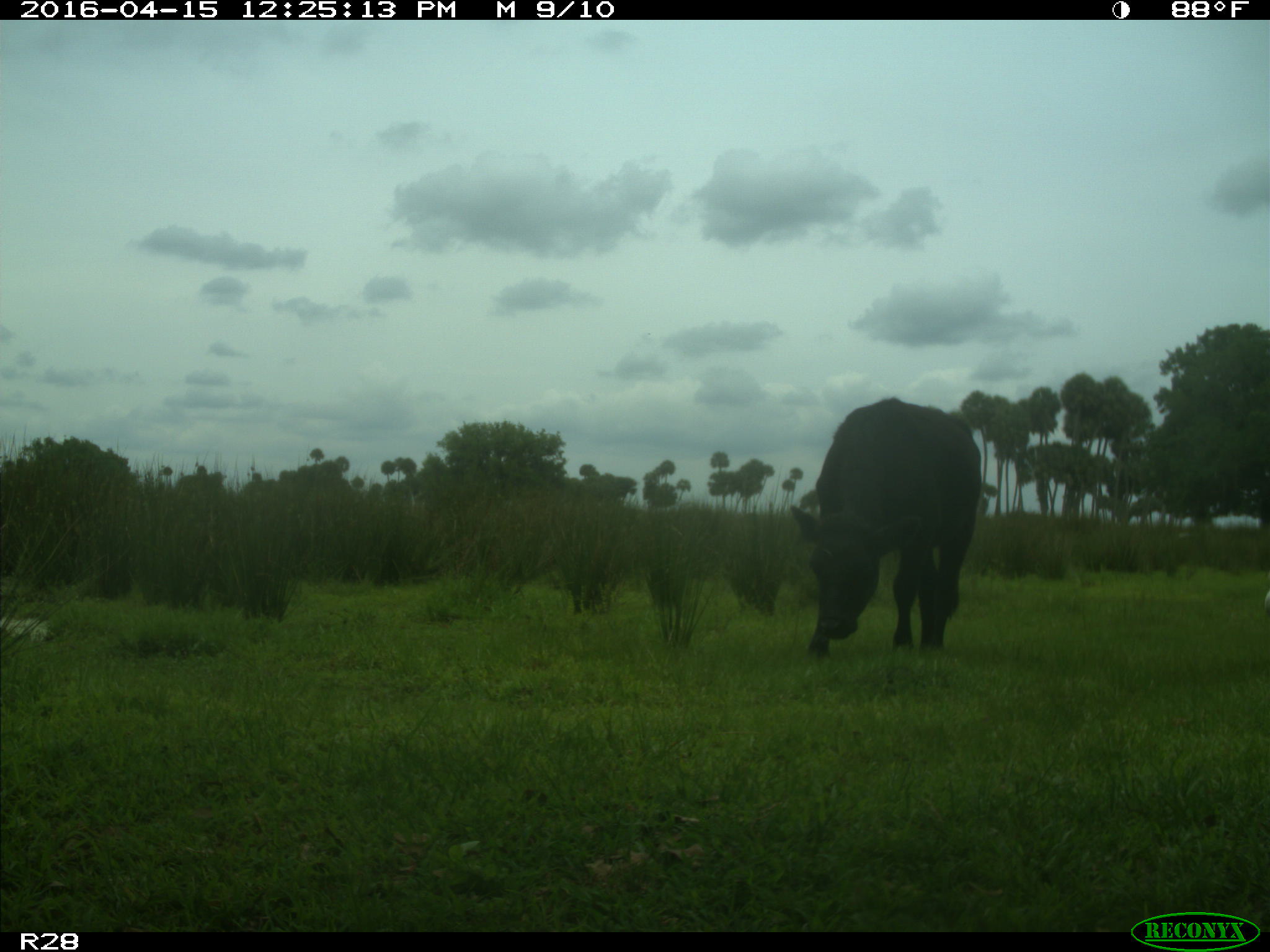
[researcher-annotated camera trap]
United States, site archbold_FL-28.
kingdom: Animalia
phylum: Chordata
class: Mammalia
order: Artiodactyla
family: Bovidae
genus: Bos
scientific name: Bos taurus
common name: domestic cow